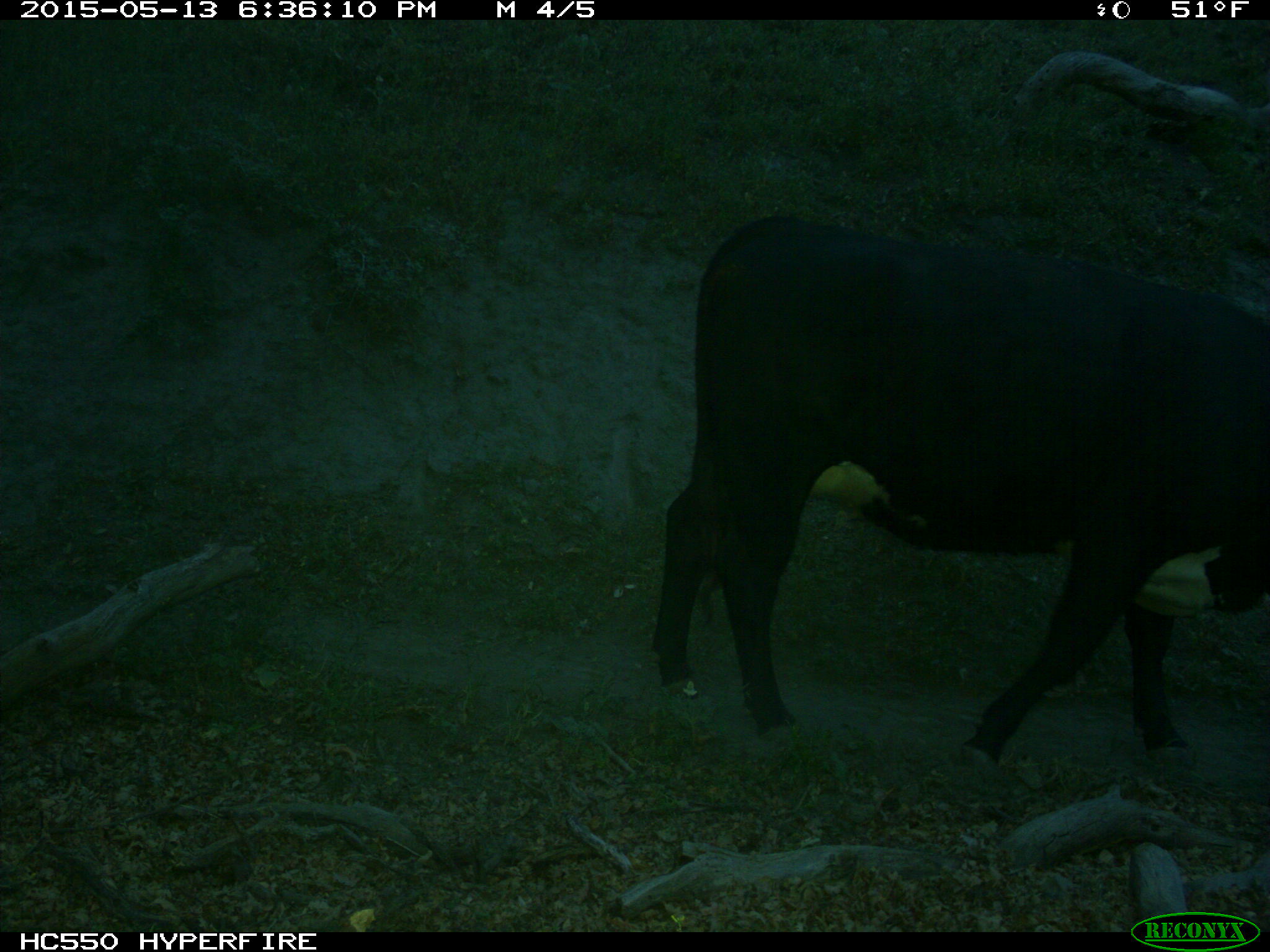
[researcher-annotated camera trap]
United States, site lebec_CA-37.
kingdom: Animalia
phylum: Chordata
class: Mammalia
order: Artiodactyla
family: Bovidae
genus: Bos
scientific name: Bos taurus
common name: domestic cow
Bos taurus (domestic cow).